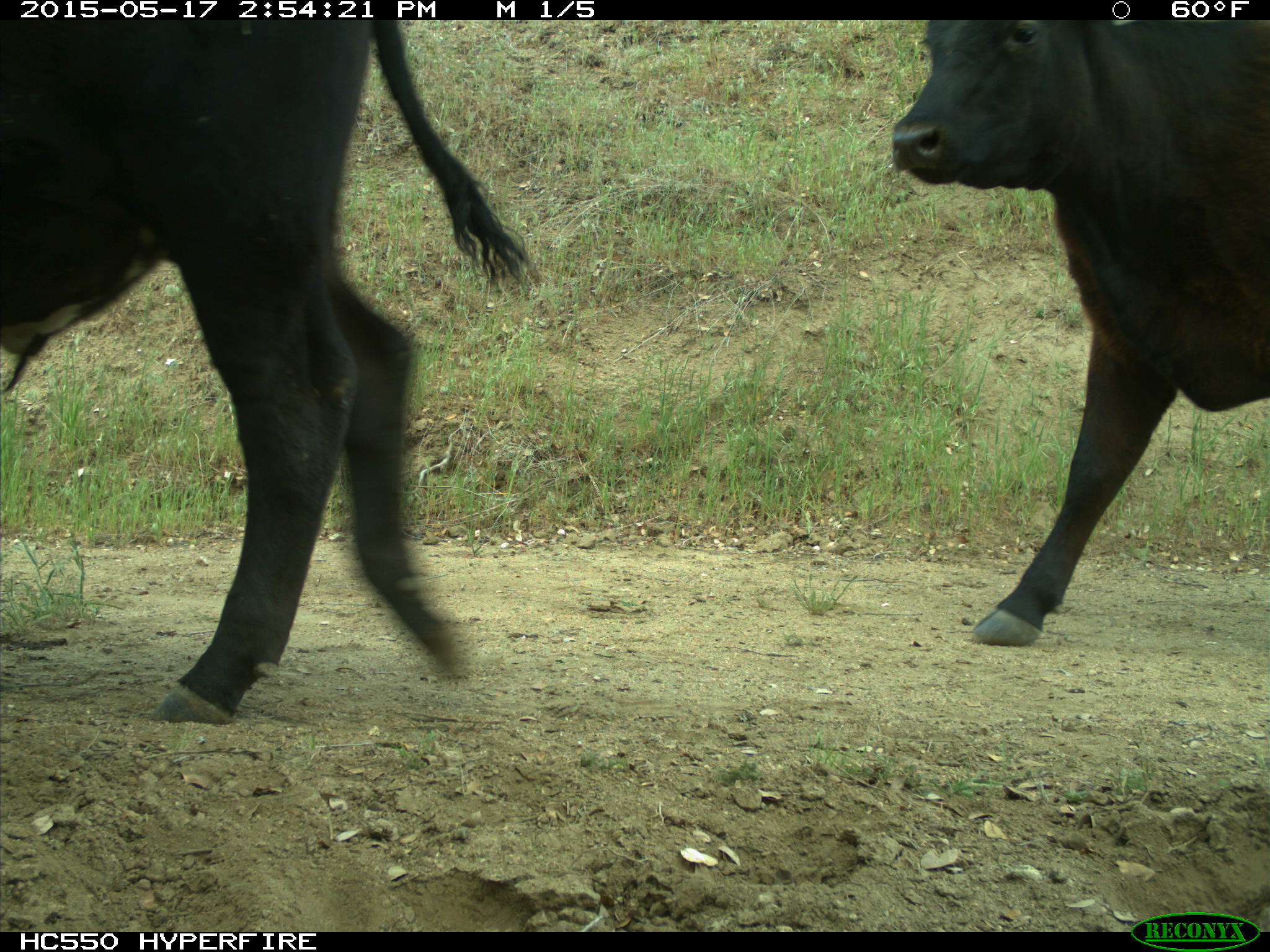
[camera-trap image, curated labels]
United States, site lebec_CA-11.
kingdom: Animalia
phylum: Chordata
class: Mammalia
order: Artiodactyla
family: Bovidae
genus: Bos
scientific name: Bos taurus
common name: domestic cow